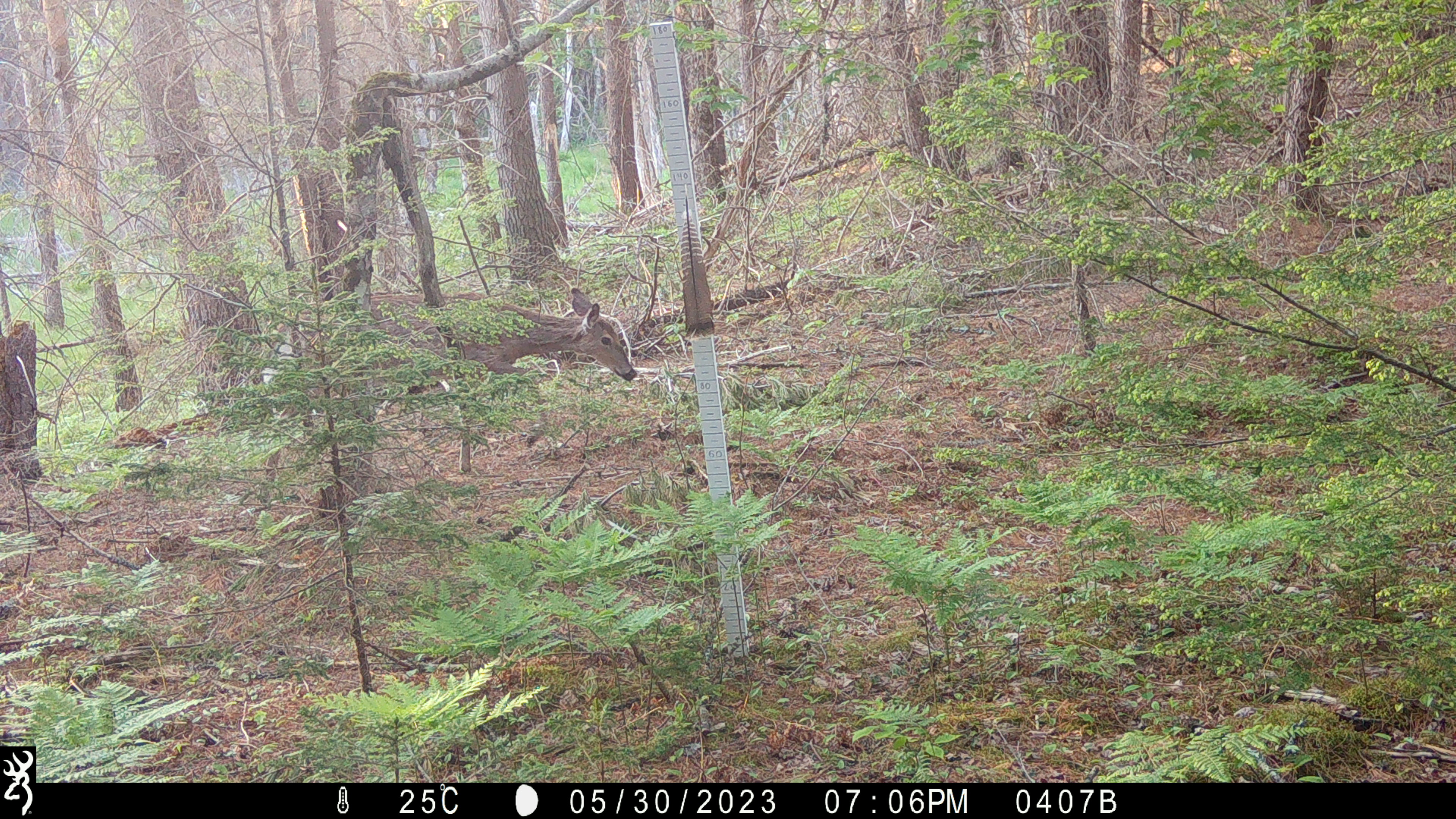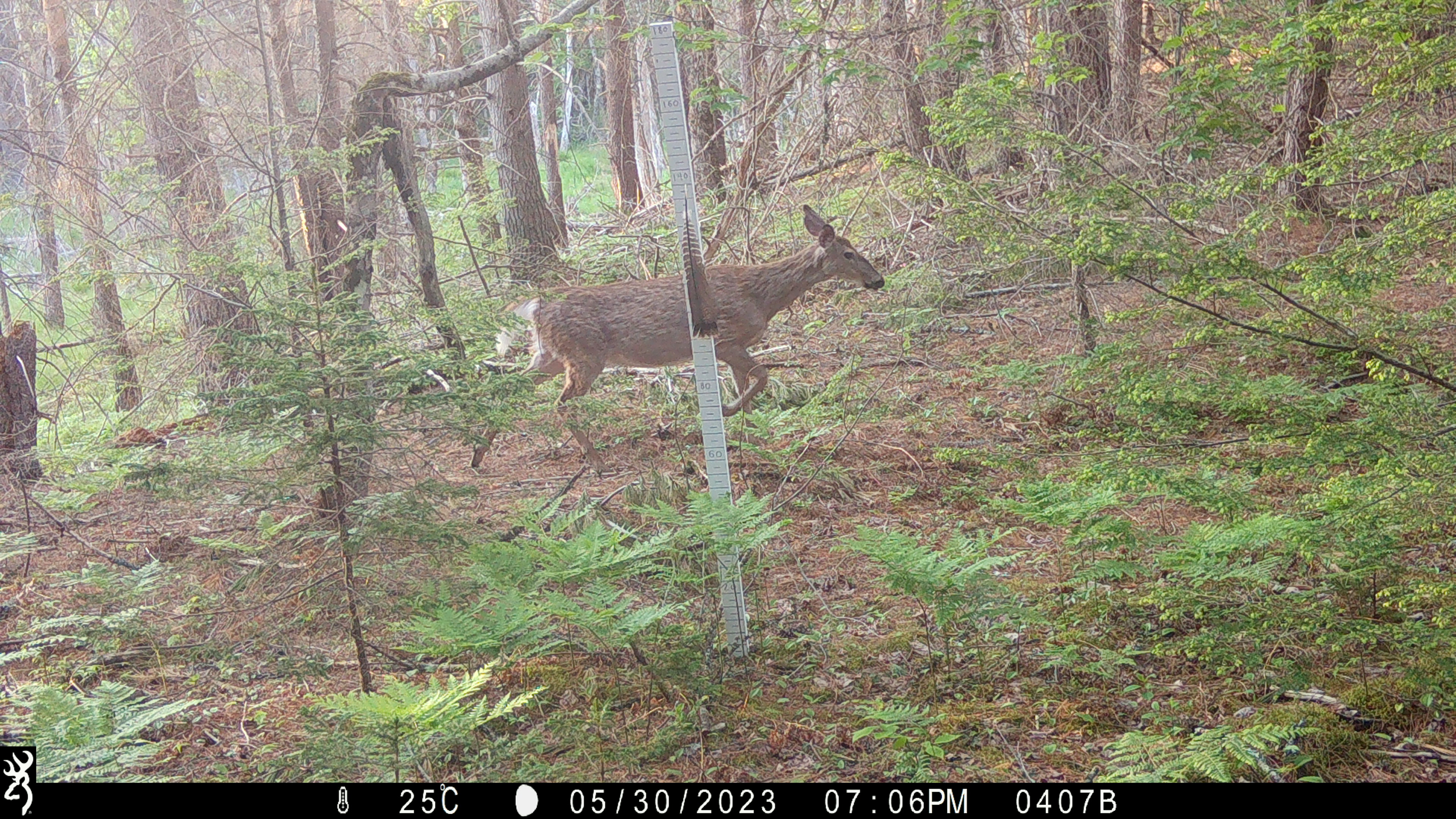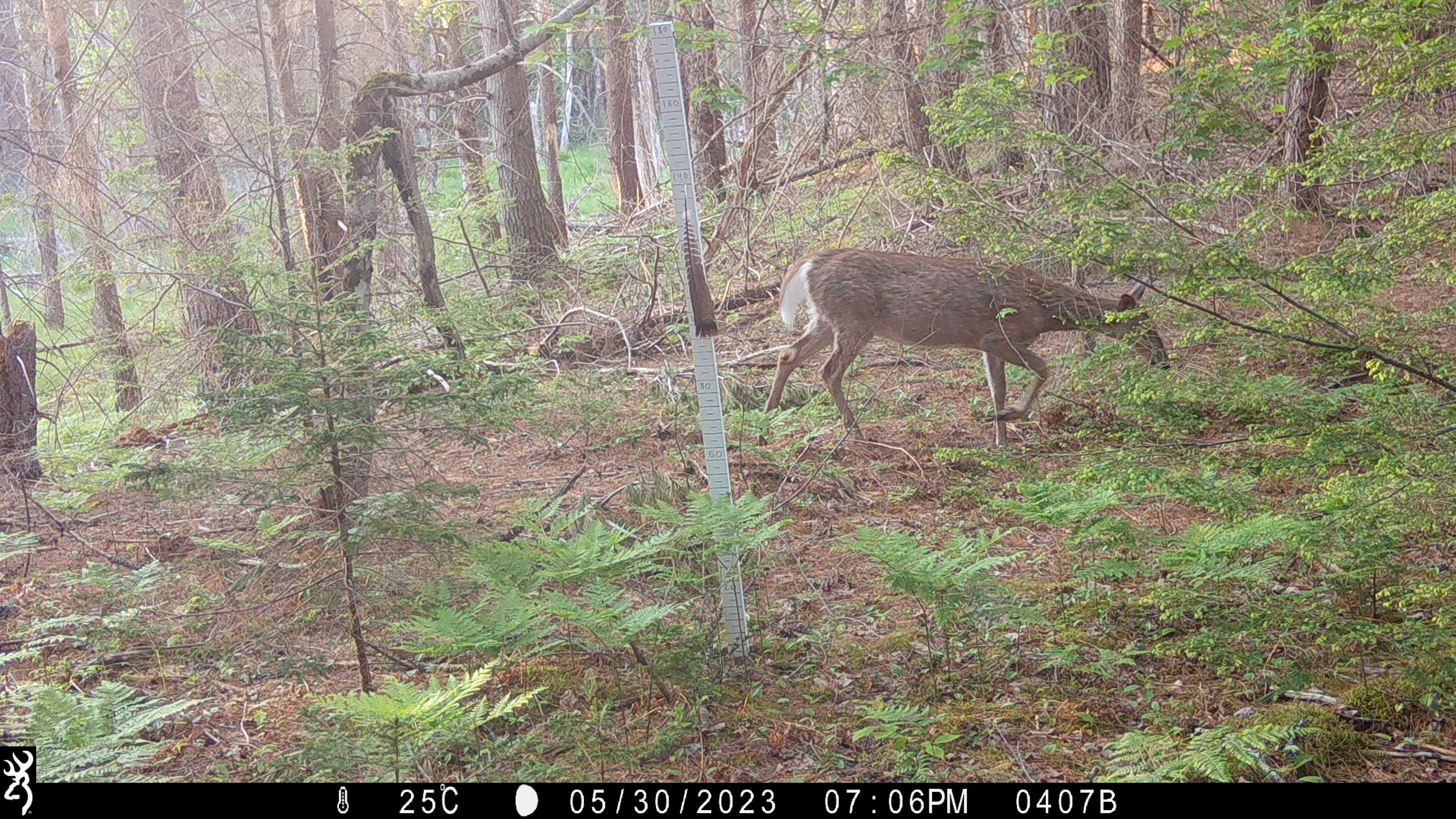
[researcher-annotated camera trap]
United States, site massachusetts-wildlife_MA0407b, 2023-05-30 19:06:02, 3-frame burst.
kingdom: Animalia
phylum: Chordata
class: Mammalia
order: Artiodactyla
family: Cervidae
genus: Odocoileus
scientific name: Odocoileus virginianus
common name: white-tailed deer